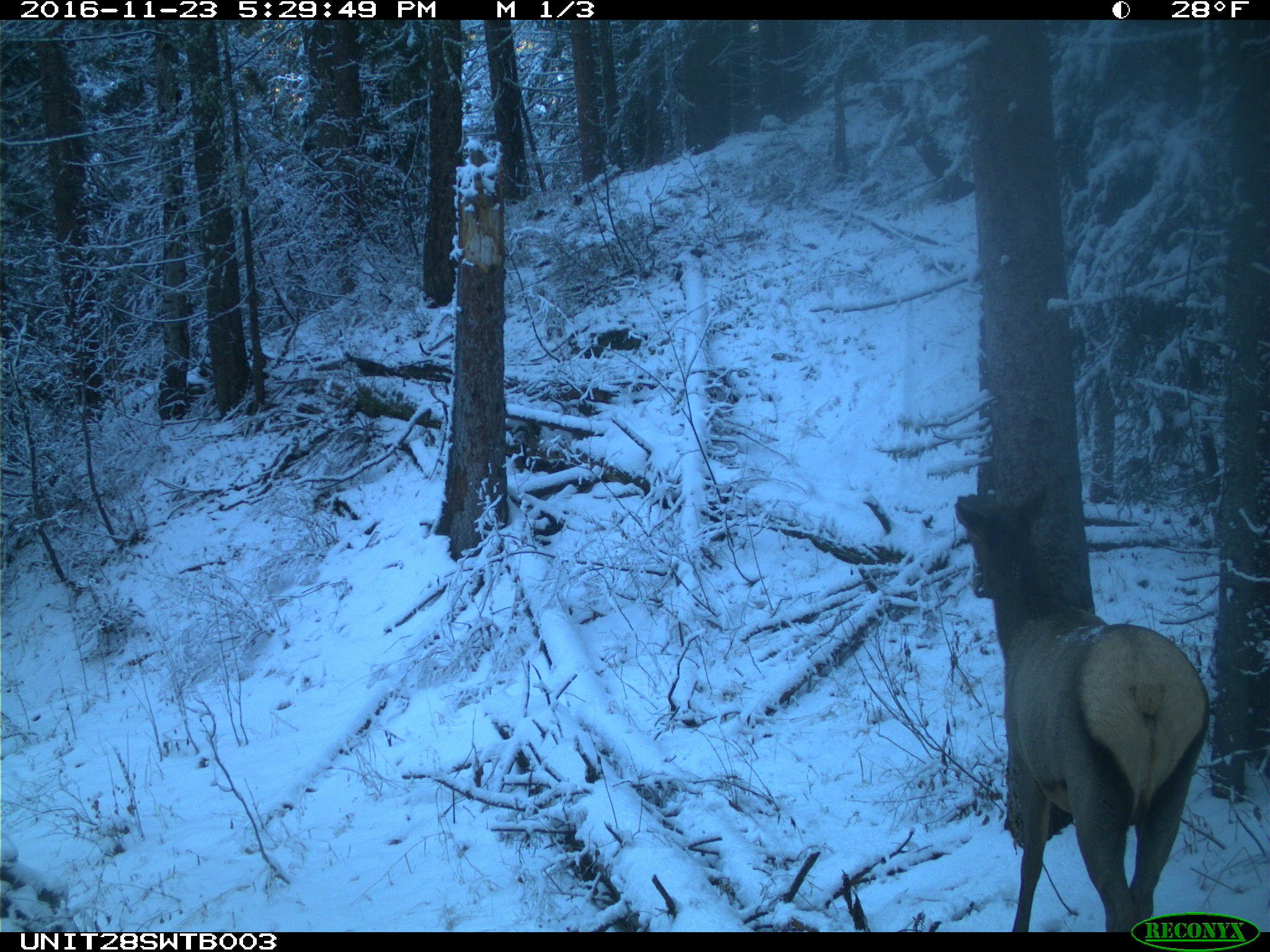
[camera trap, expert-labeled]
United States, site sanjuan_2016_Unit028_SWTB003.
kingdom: Animalia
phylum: Chordata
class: Mammalia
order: Artiodactyla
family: Cervidae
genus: Cervus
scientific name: Cervus elaphus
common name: red deer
Cervus elaphus (red deer).